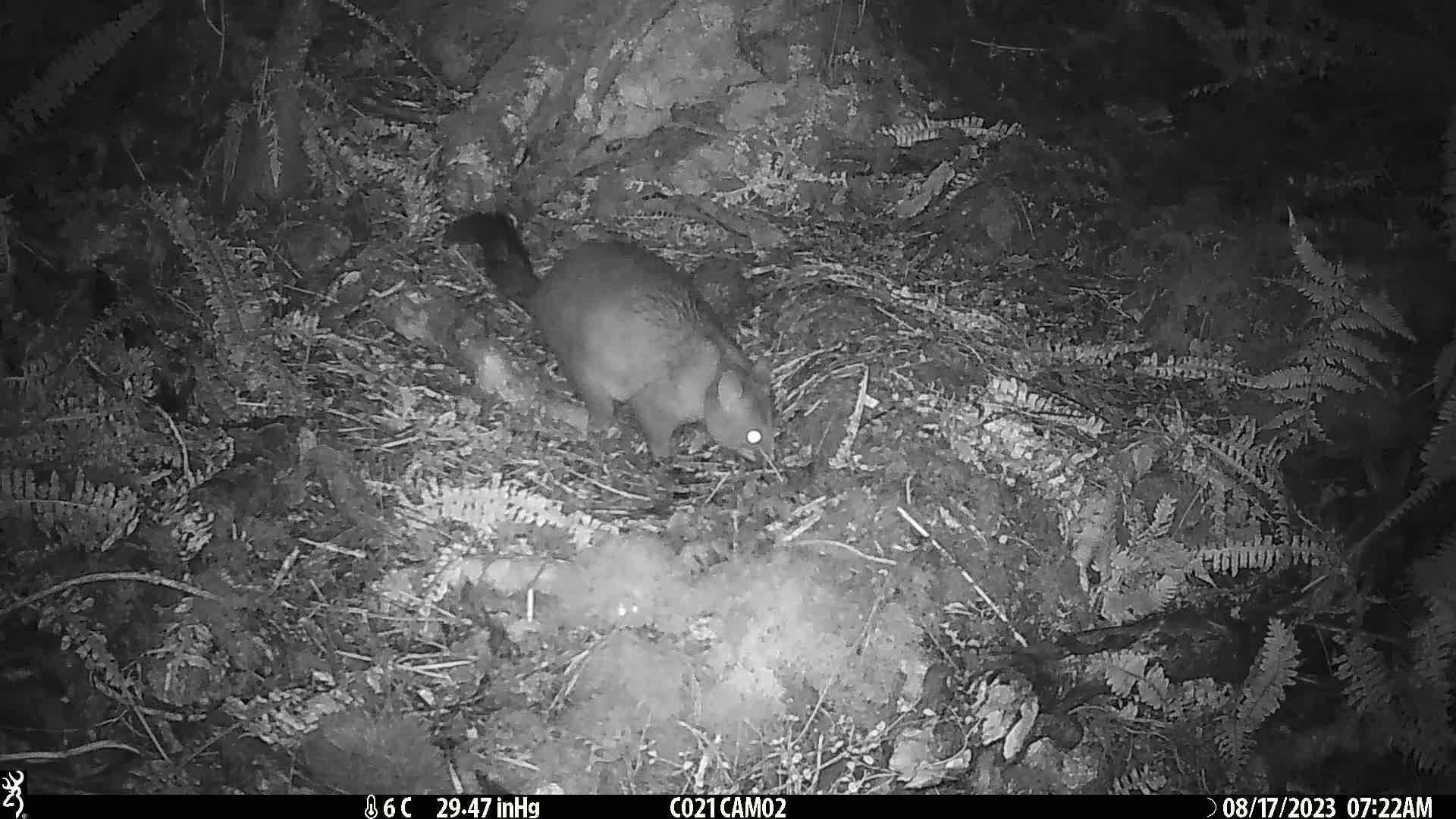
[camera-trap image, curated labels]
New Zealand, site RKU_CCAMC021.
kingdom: Animalia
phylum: Chordata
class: Mammalia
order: Diprotodontia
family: Phalangeridae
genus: Trichosurus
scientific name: Trichosurus vulpecula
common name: common brushtail possum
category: possum